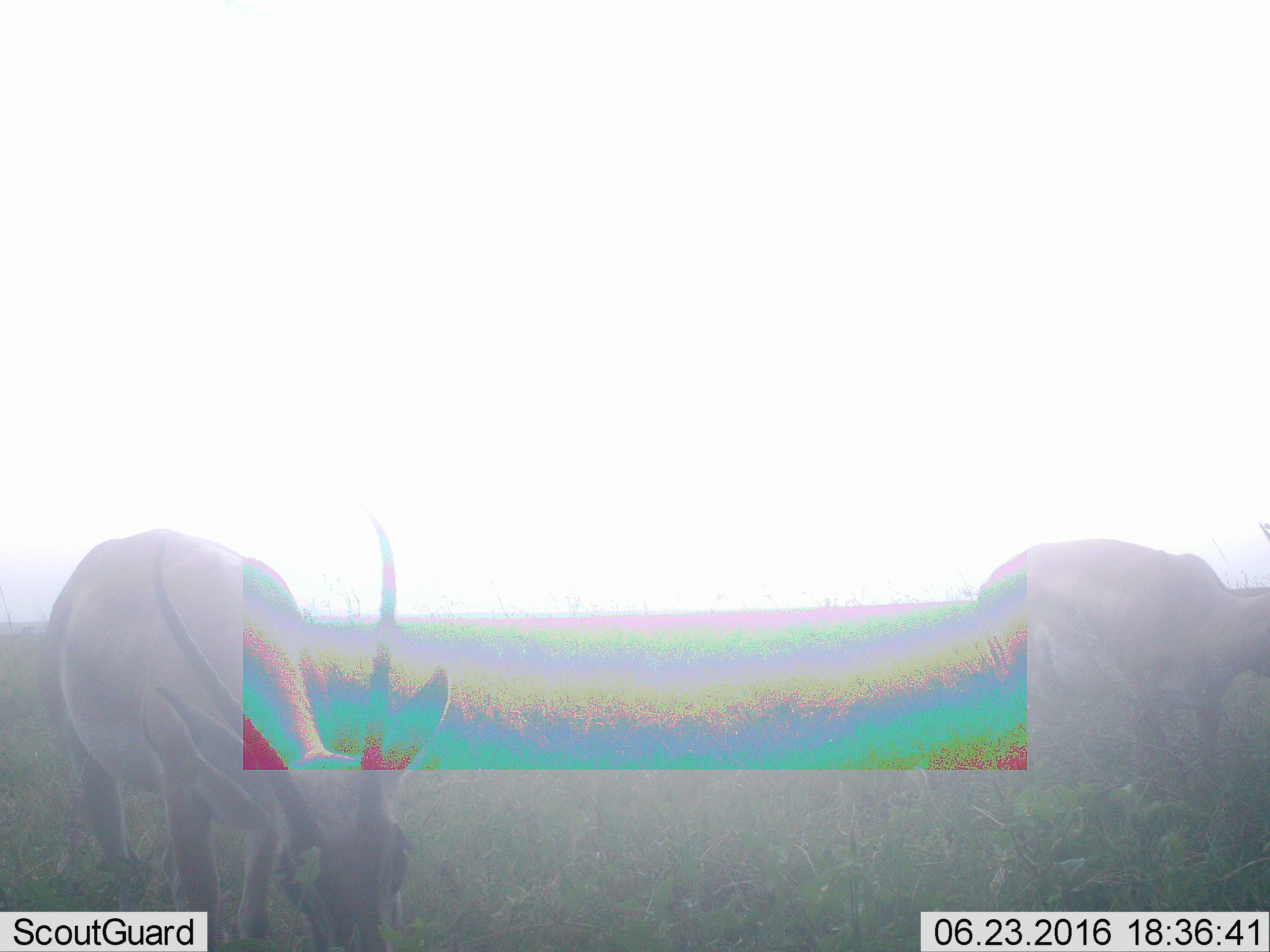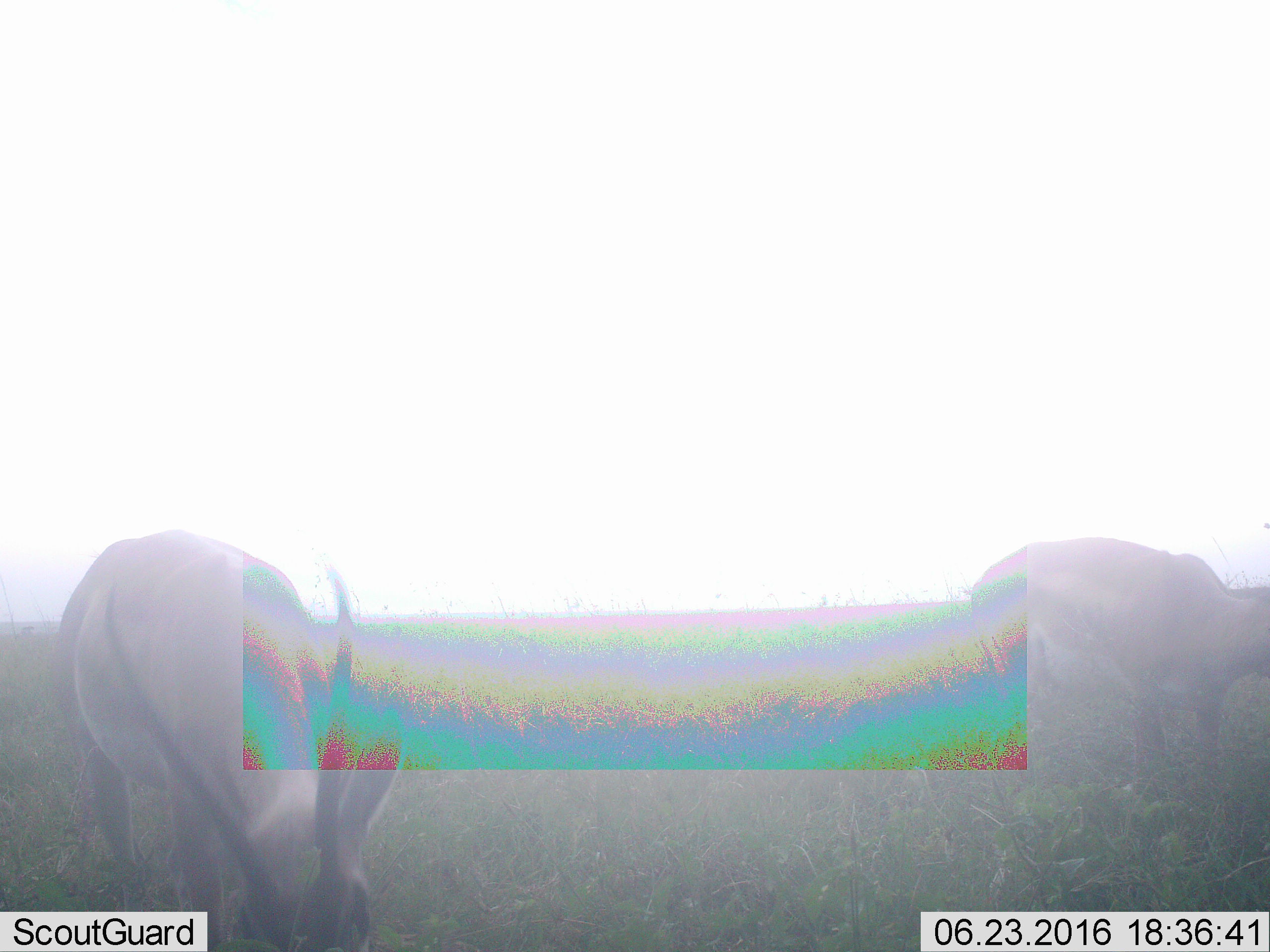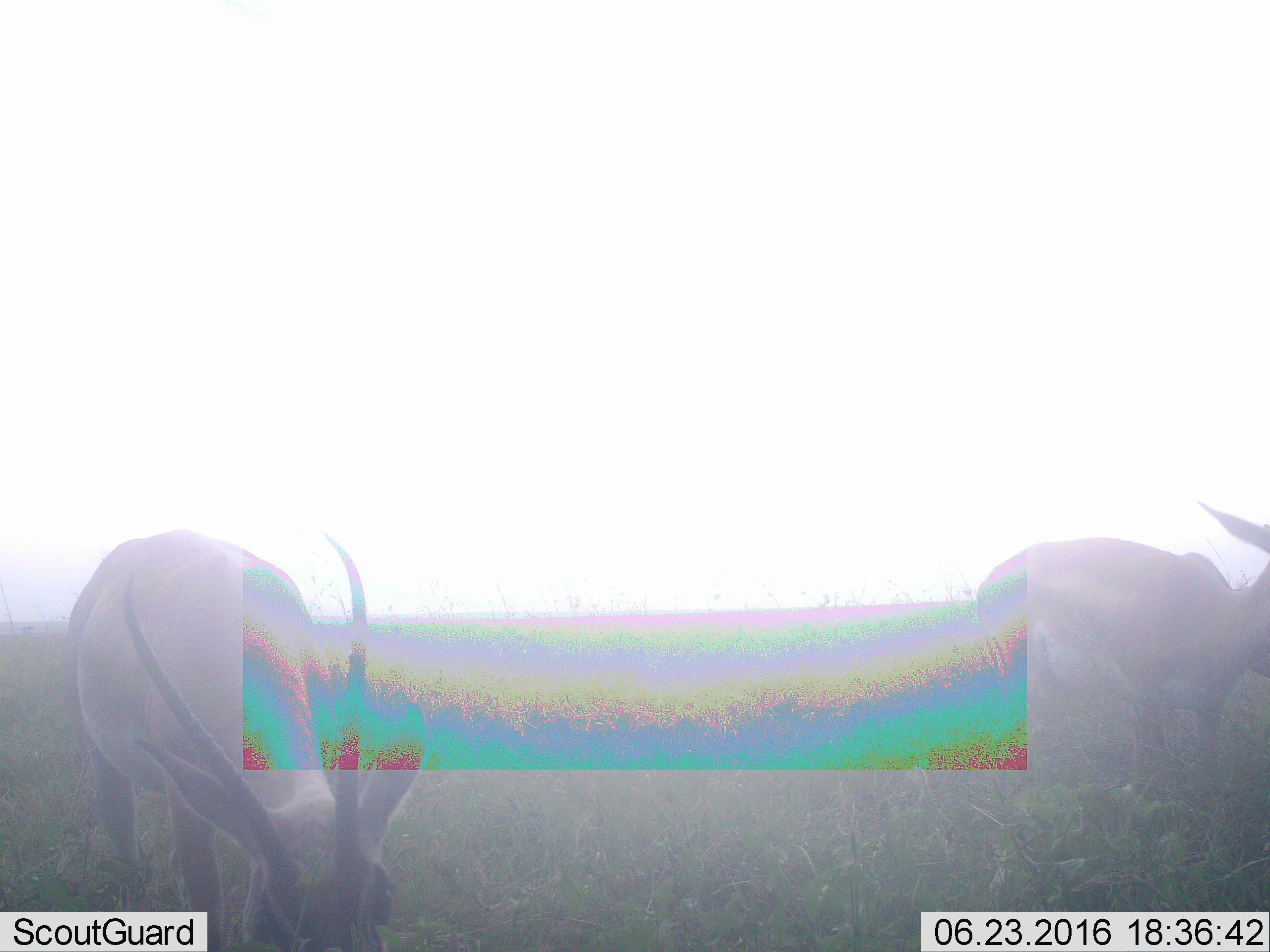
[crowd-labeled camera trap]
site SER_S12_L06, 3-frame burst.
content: unidentified animal